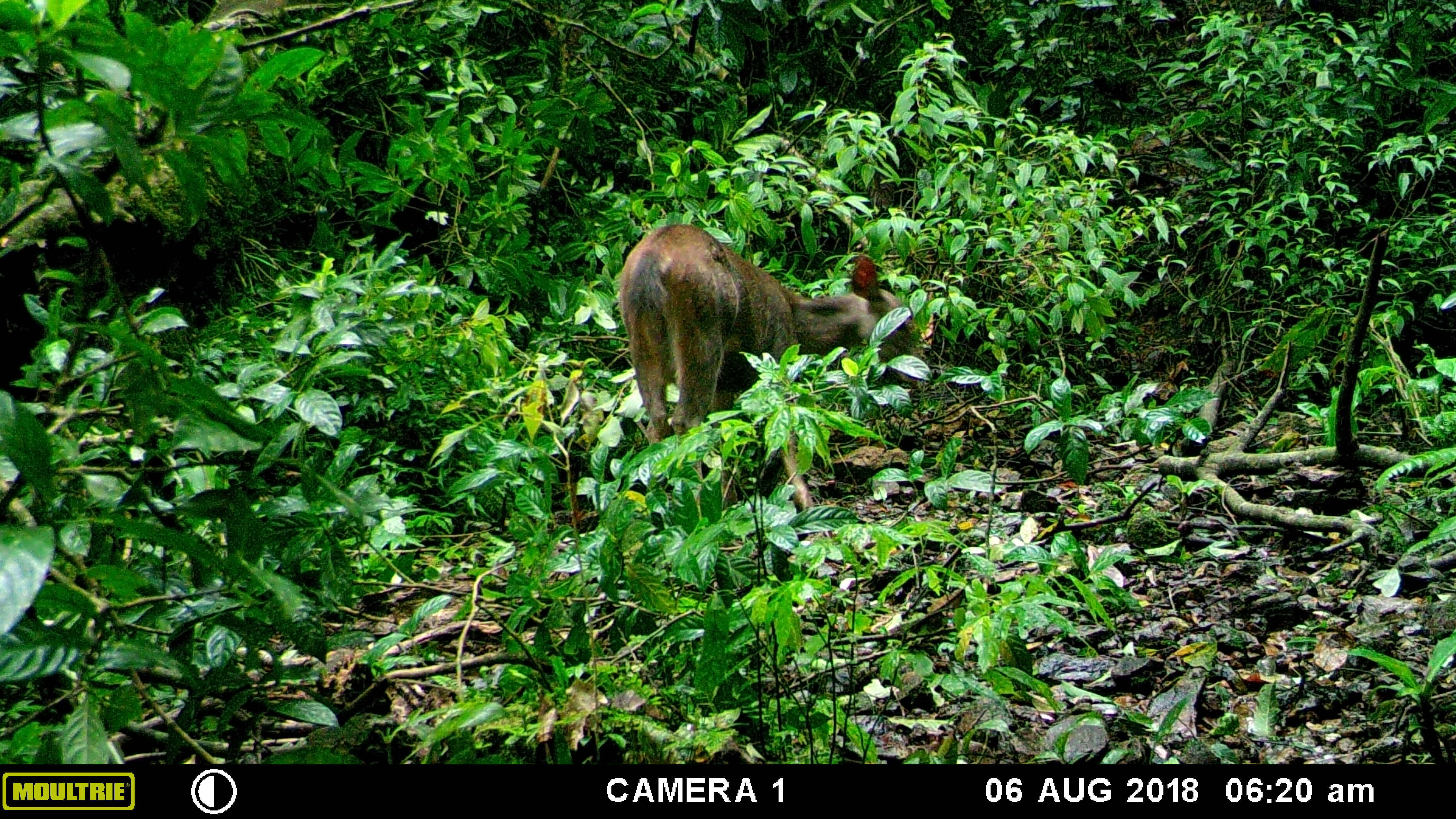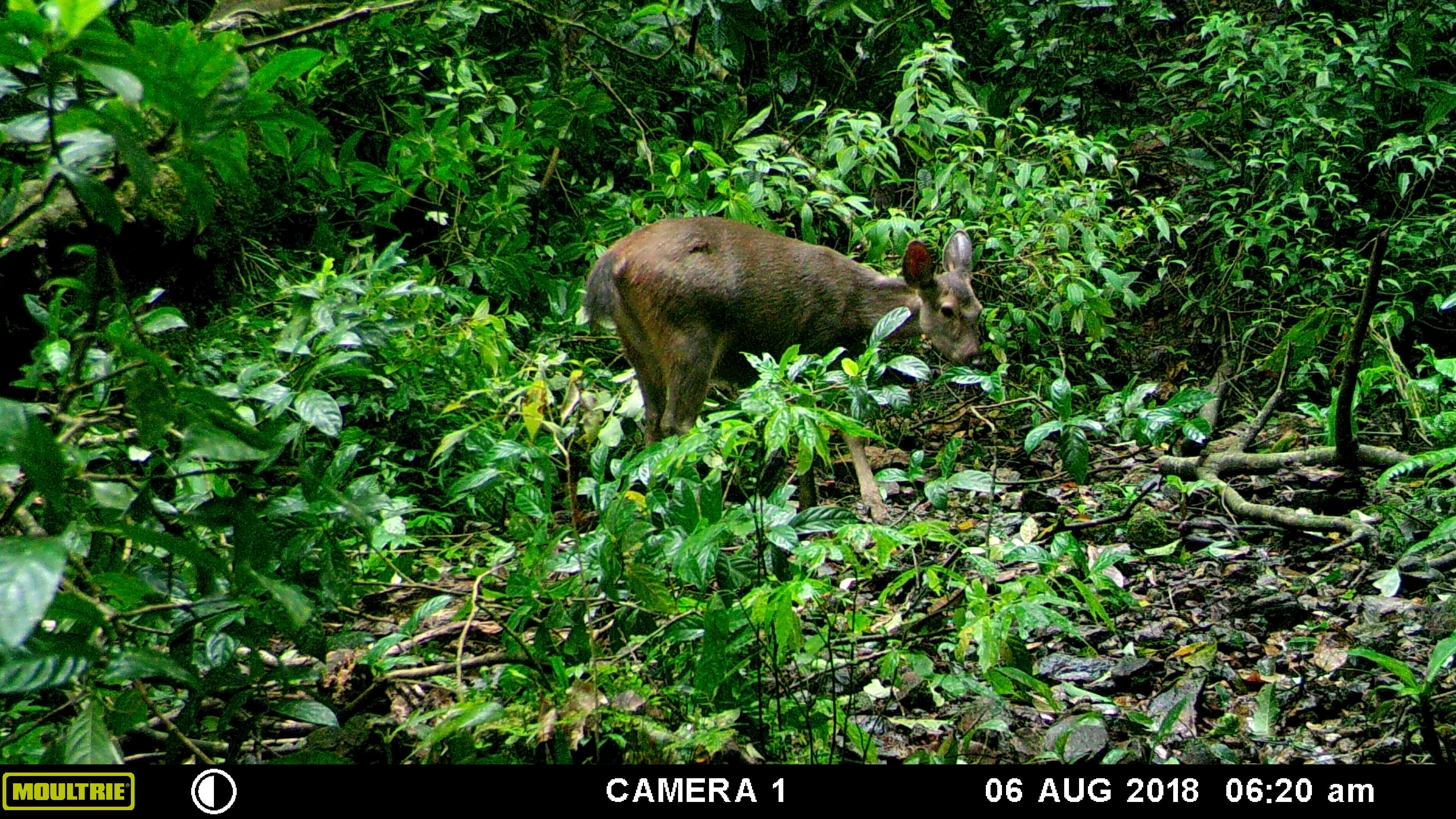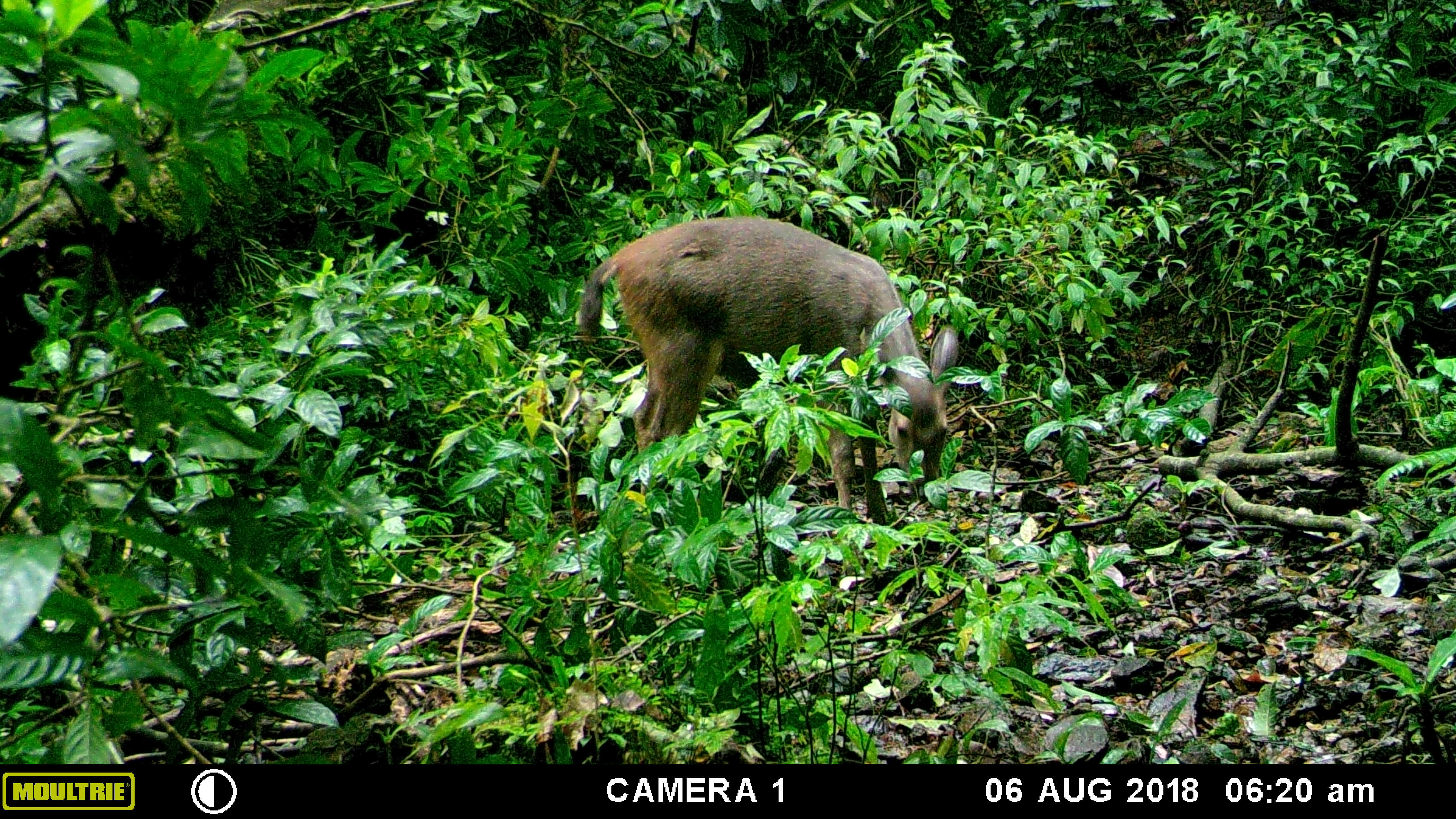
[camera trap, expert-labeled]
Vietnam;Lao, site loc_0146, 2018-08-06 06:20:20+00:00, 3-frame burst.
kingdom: Animalia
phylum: Chordata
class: Mammalia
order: Artiodactyla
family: Cervidae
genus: Rusa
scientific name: Rusa unicolor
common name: sambar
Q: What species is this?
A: Sambar (Rusa unicolor).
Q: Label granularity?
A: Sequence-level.